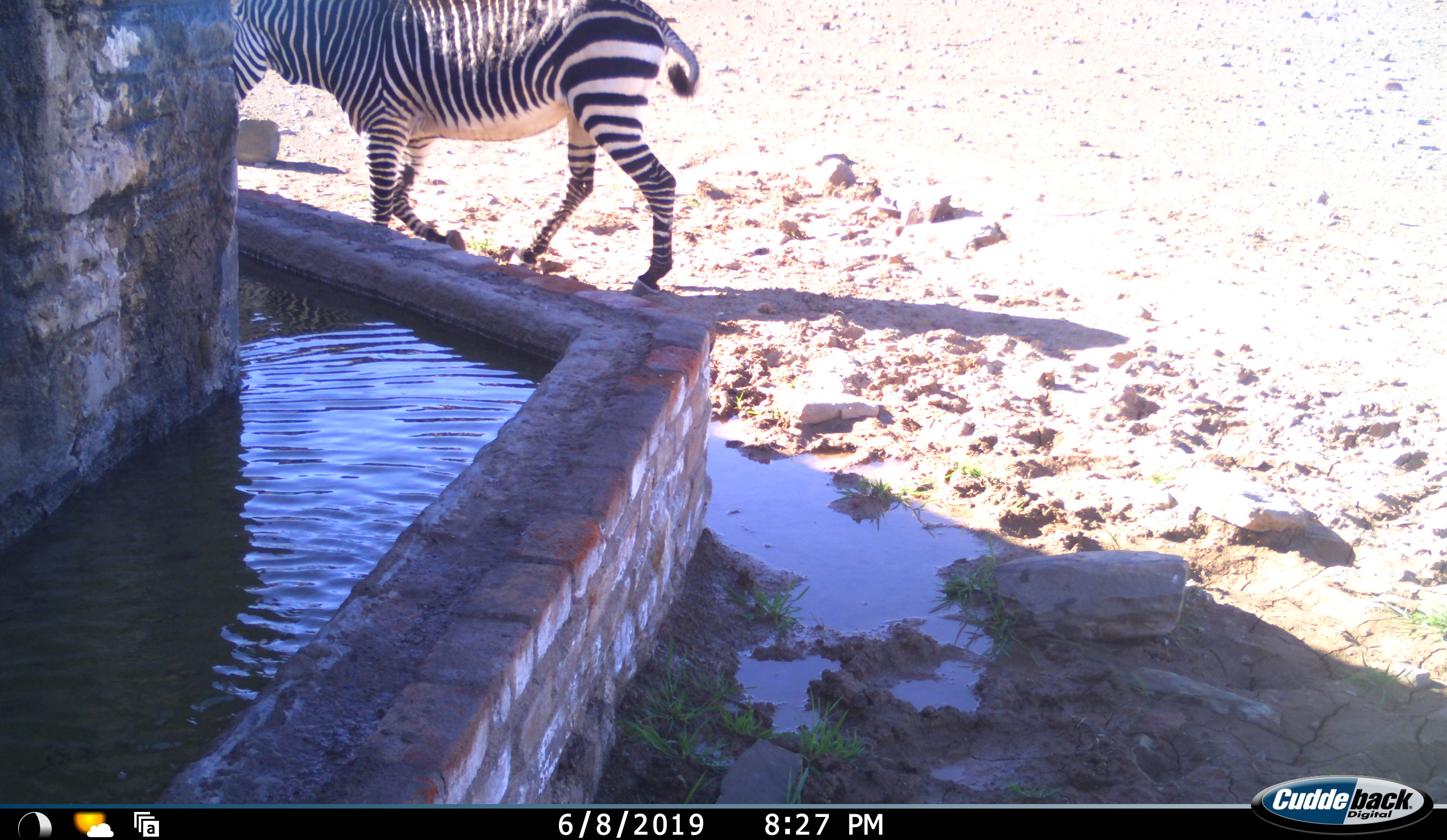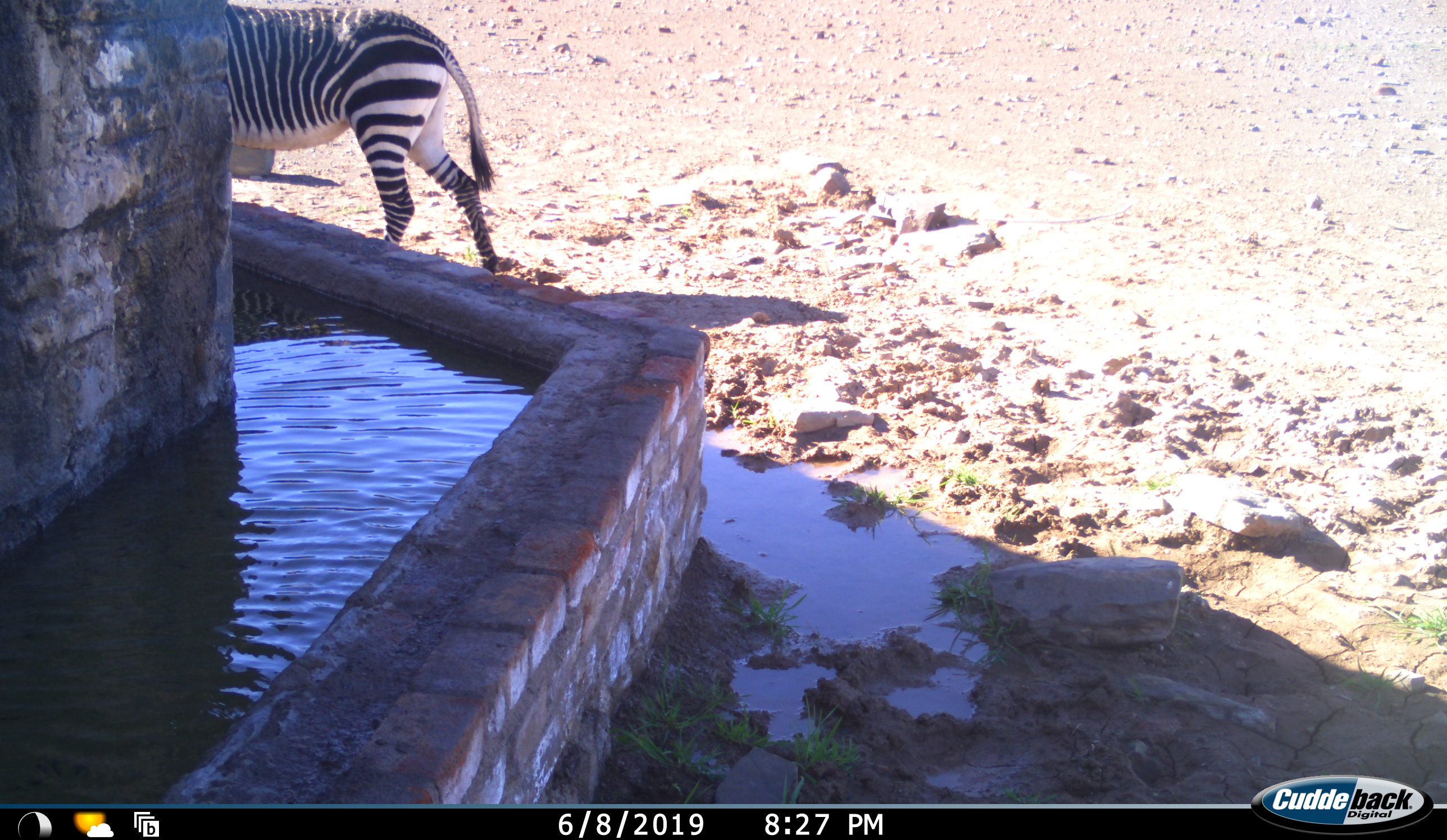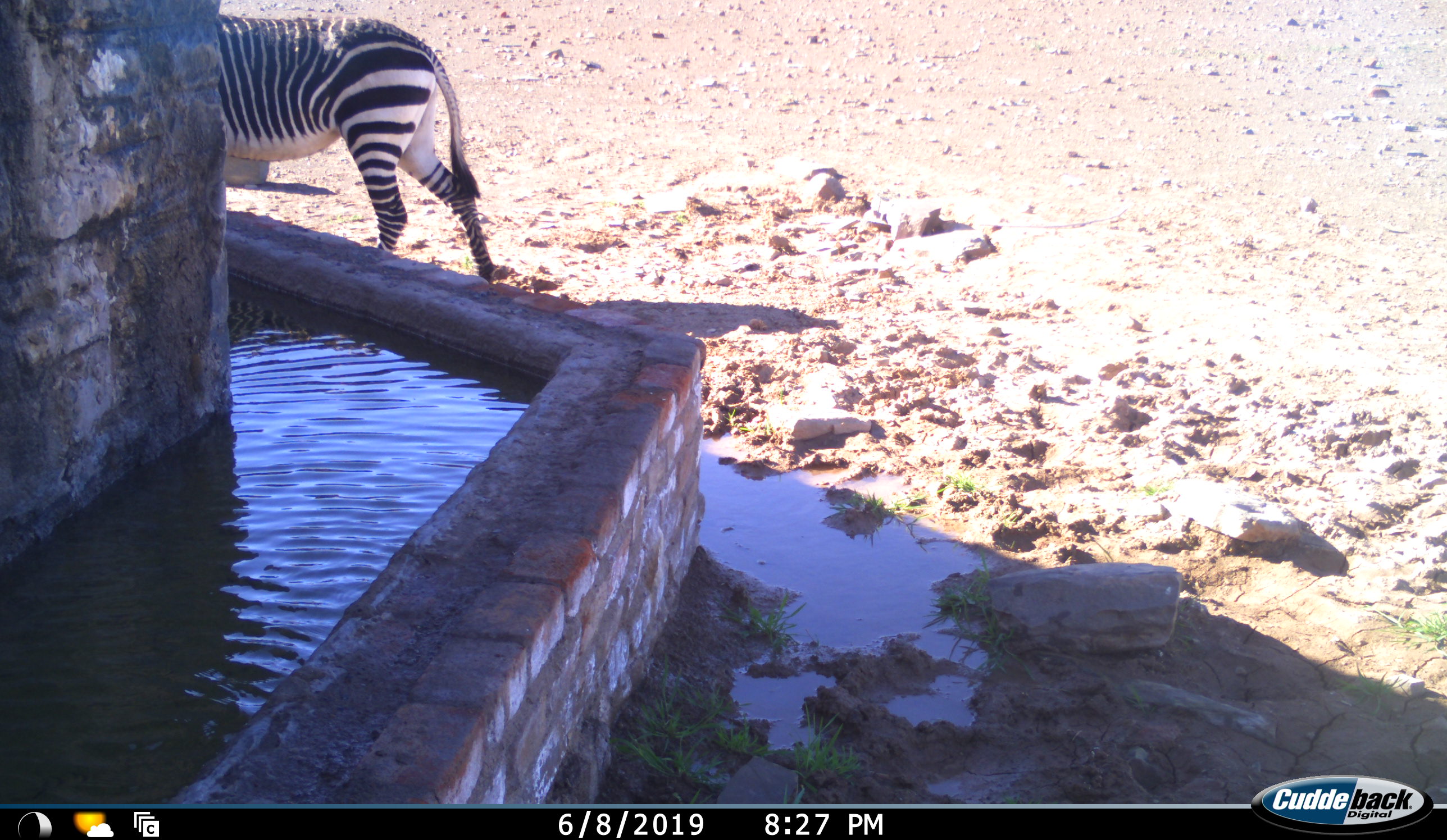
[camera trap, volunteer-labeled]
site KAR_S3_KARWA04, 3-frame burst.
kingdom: Animalia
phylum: Chordata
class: Mammalia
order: Perissodactyla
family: Equidae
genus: Equus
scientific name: Equus zebra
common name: mountain zebra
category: zebramountain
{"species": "zebramountain (mountain zebra) (Equus zebra)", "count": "1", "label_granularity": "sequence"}